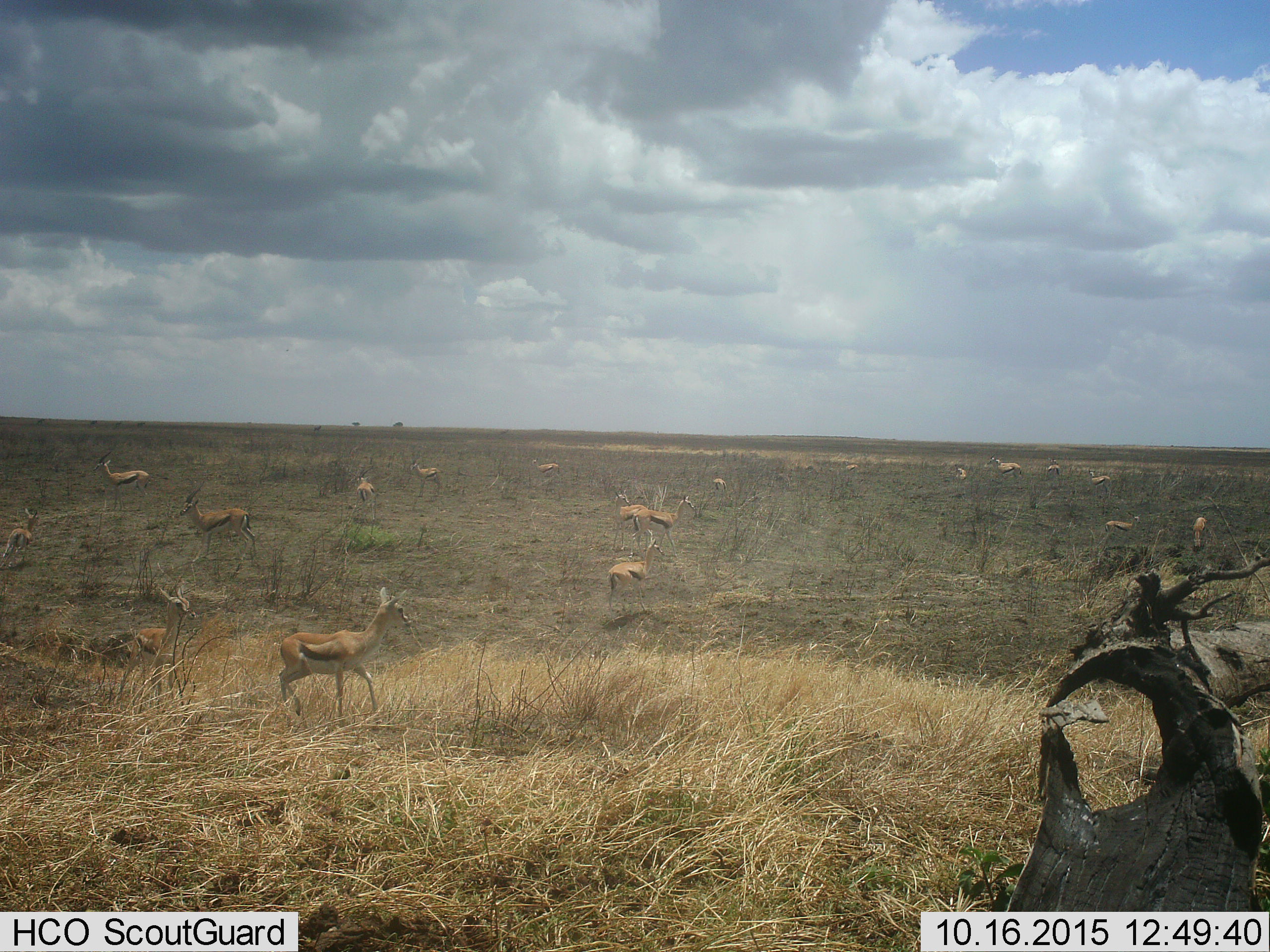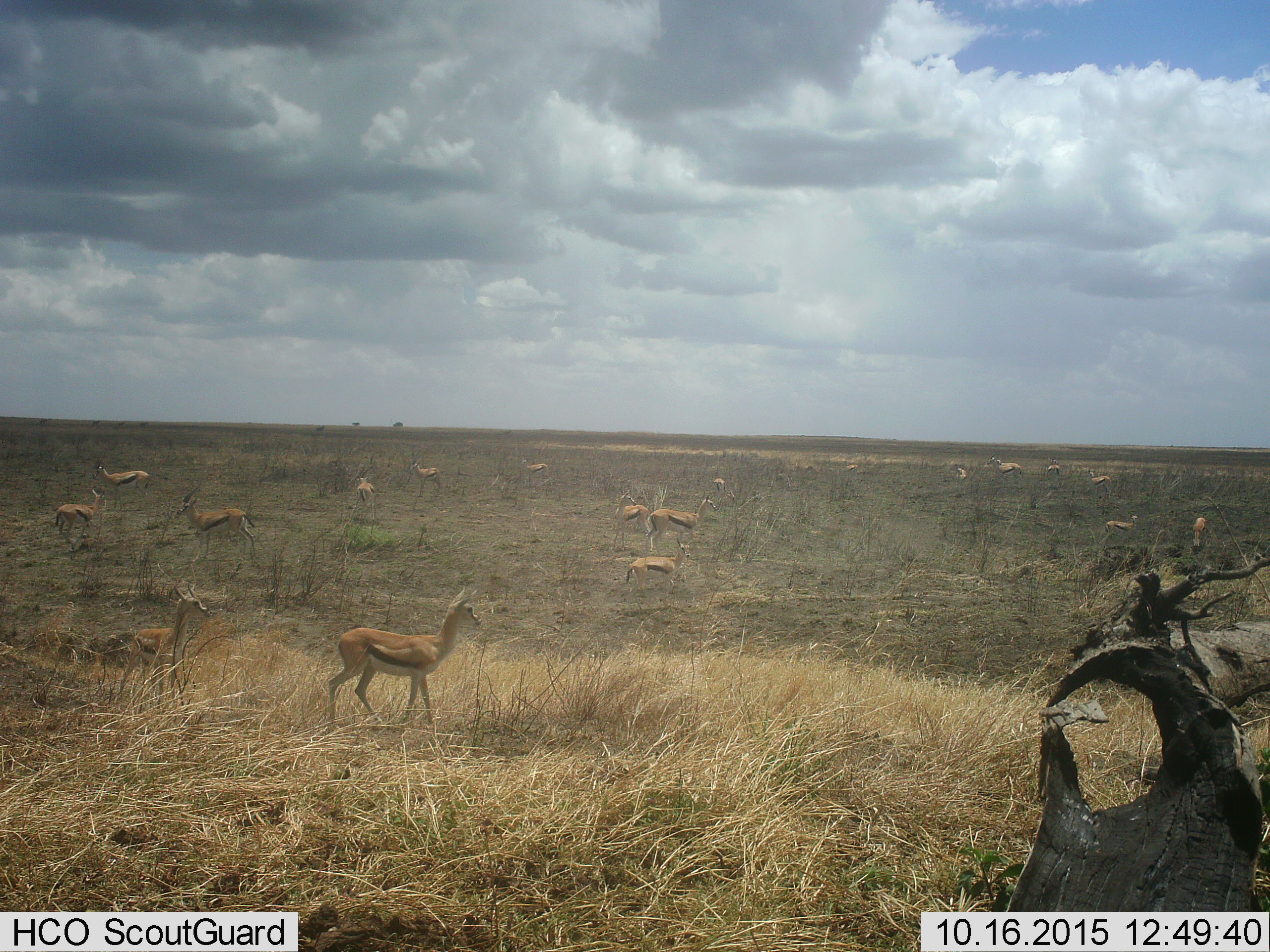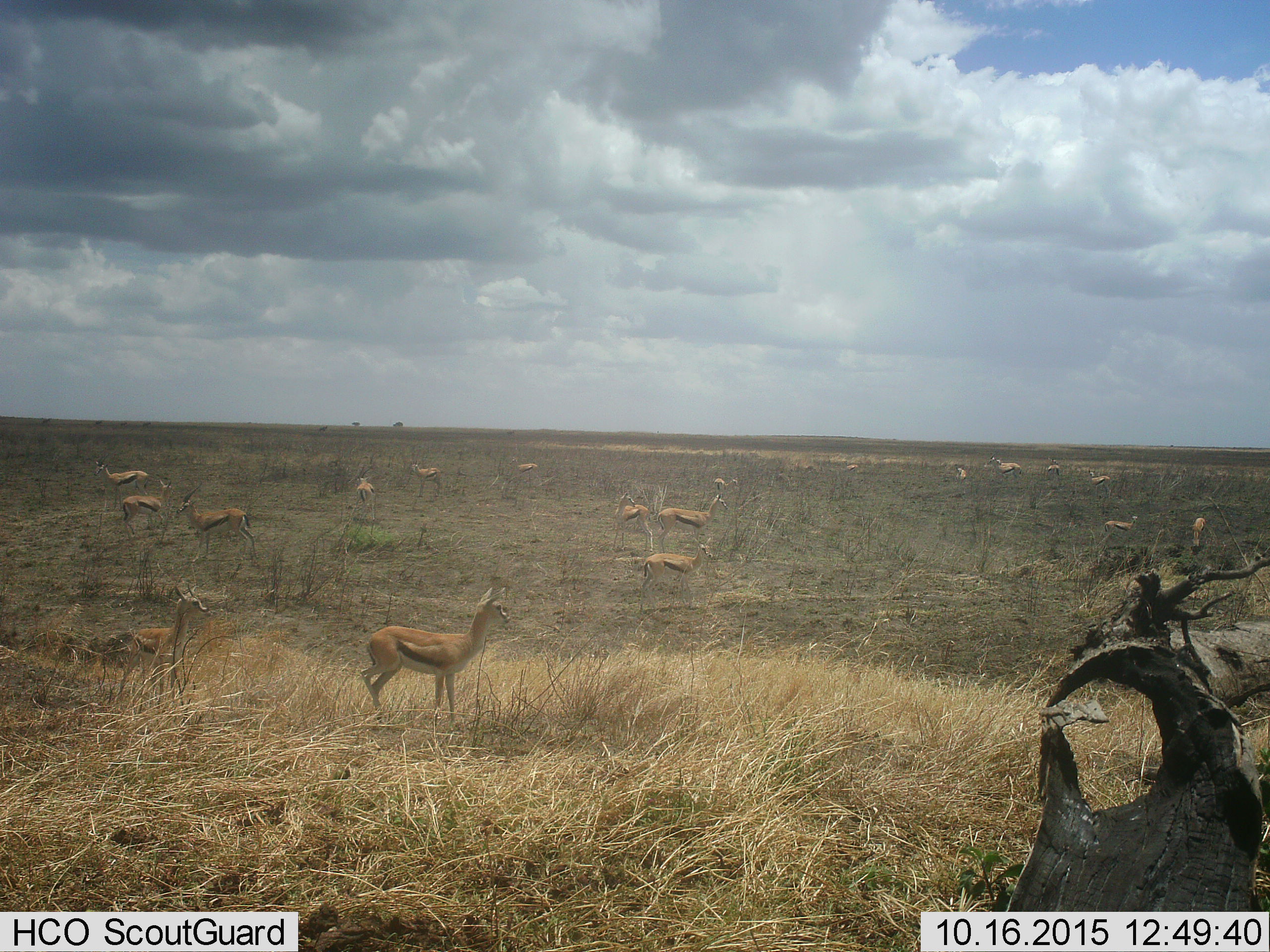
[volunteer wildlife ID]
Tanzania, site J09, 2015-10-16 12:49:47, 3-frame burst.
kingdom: Animalia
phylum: Chordata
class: Mammalia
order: Artiodactyla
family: Bovidae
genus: Eudorcas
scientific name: Eudorcas thomsonii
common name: thomson's gazelle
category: gazellethomsons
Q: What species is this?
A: Gazellethomsons (thomson's gazelle) (Eudorcas thomsonii).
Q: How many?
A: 11-50.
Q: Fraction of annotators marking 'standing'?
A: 67%.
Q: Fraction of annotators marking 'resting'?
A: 0%.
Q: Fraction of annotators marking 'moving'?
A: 78%.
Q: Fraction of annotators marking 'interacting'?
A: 0%.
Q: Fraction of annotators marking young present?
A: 33%.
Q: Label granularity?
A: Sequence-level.